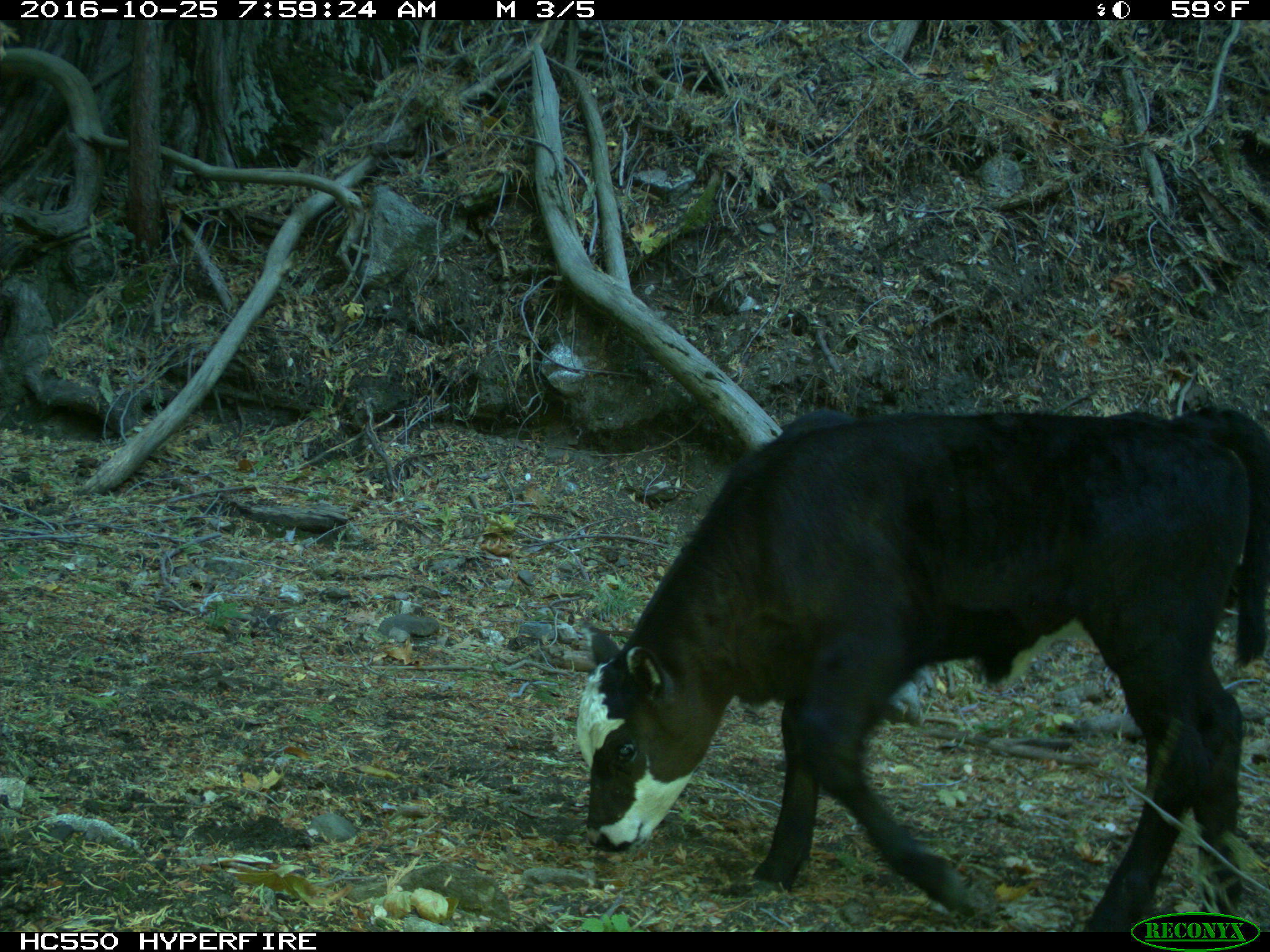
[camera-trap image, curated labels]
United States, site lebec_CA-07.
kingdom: Animalia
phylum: Chordata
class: Mammalia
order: Artiodactyla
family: Bovidae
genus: Bos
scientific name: Bos taurus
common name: domestic cow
Bos taurus (domestic cow).